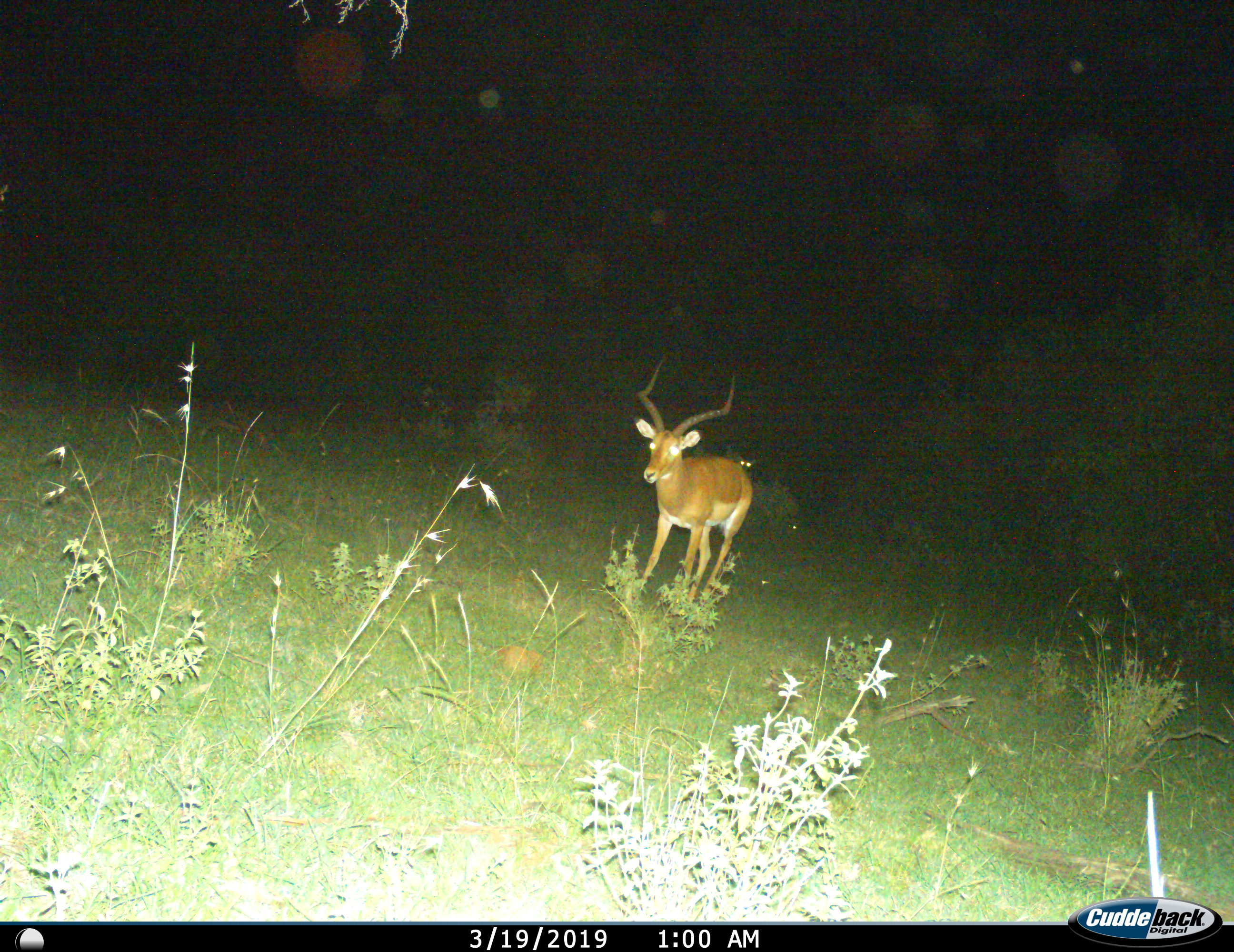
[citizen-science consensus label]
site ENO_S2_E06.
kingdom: Animalia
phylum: Chordata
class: Mammalia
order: Artiodactyla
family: Bovidae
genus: Aepyceros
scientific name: Aepyceros melampus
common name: impala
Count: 1.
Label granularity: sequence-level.